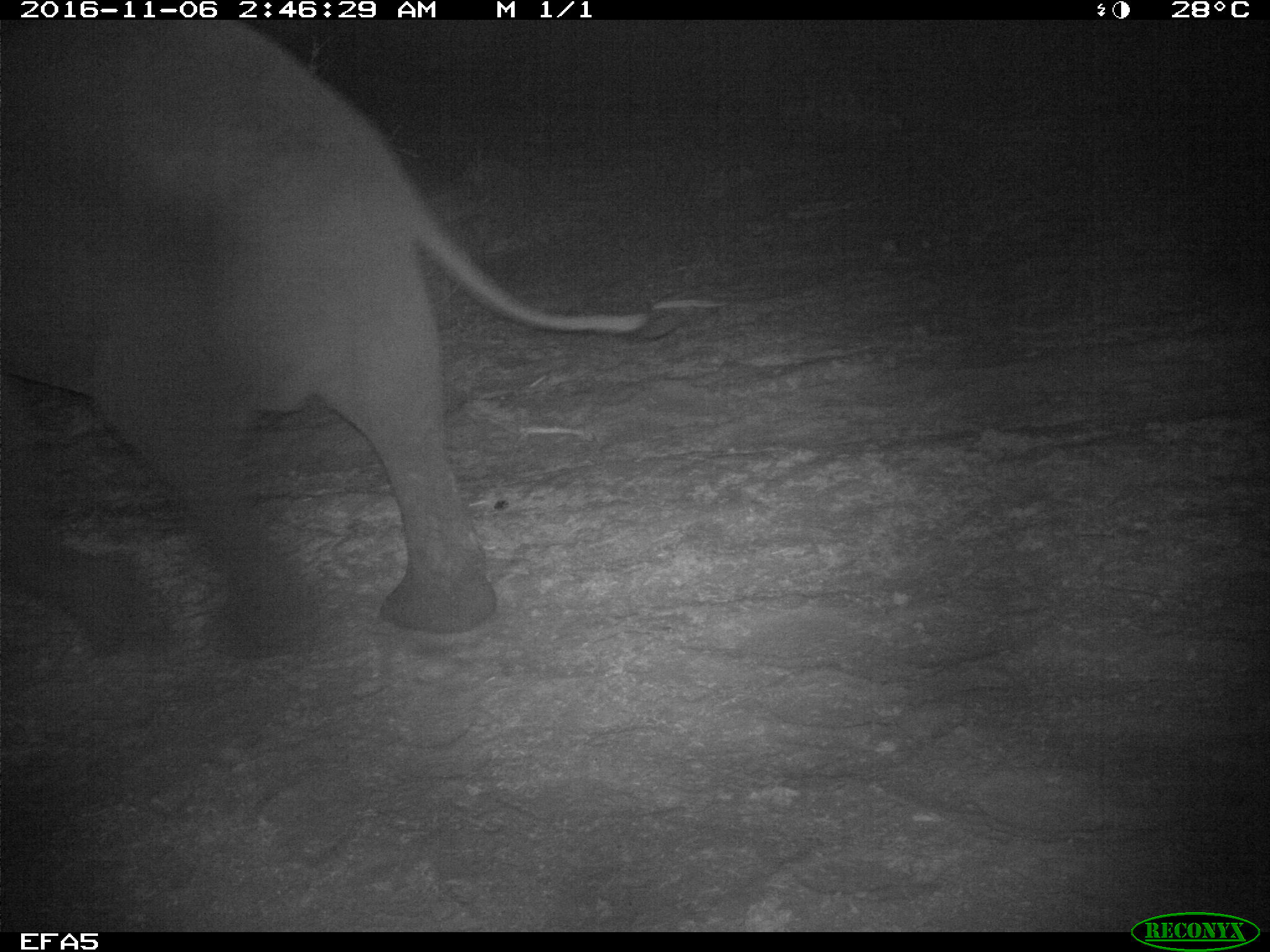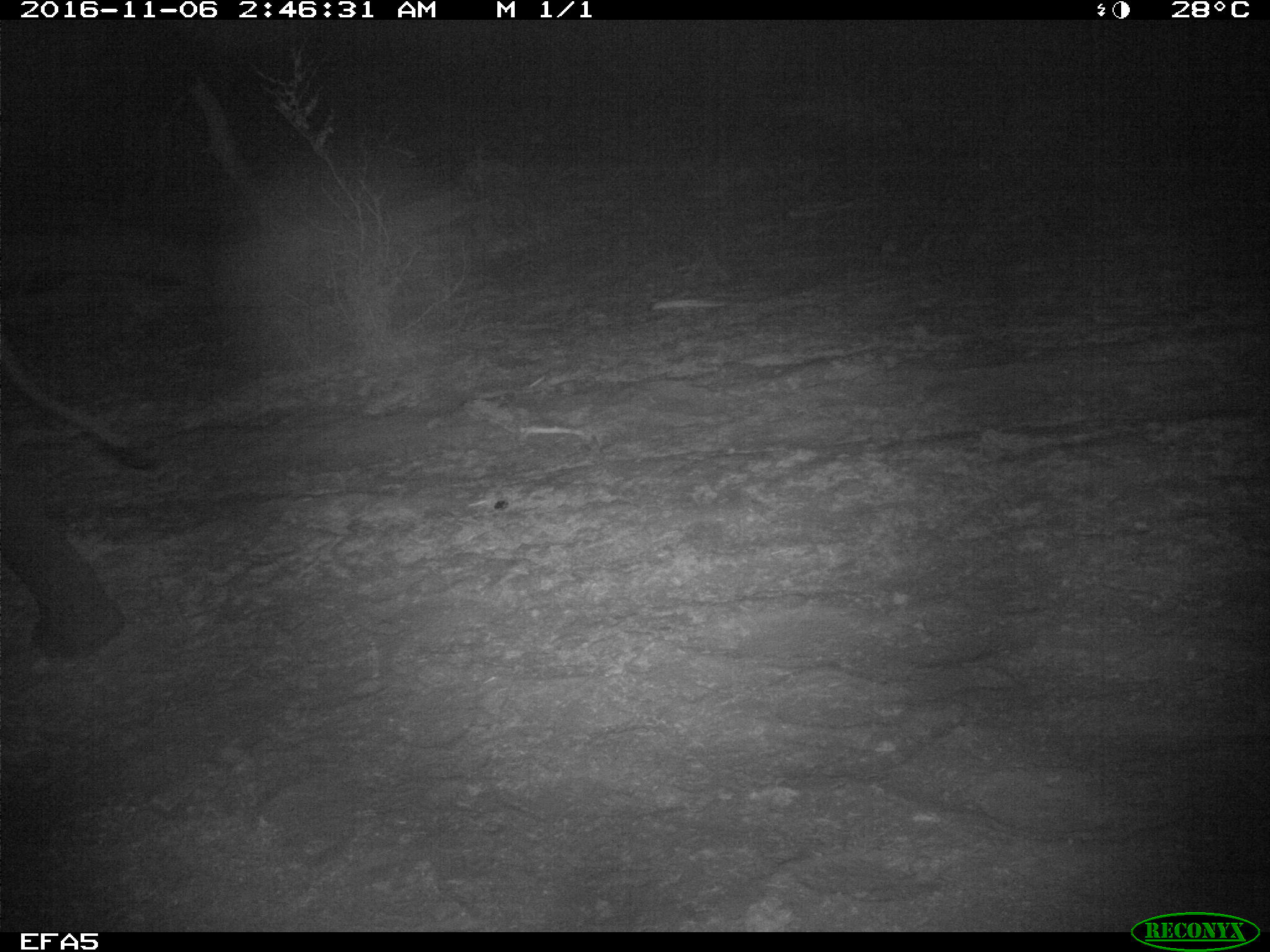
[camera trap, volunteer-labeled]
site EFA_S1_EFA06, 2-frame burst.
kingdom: Animalia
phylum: Chordata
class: Mammalia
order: Proboscidea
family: Elephantidae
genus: Loxodonta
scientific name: Loxodonta africana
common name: african bush elephant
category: elephant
Elephant (african bush elephant) (Loxodonta africana), count 1. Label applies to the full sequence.